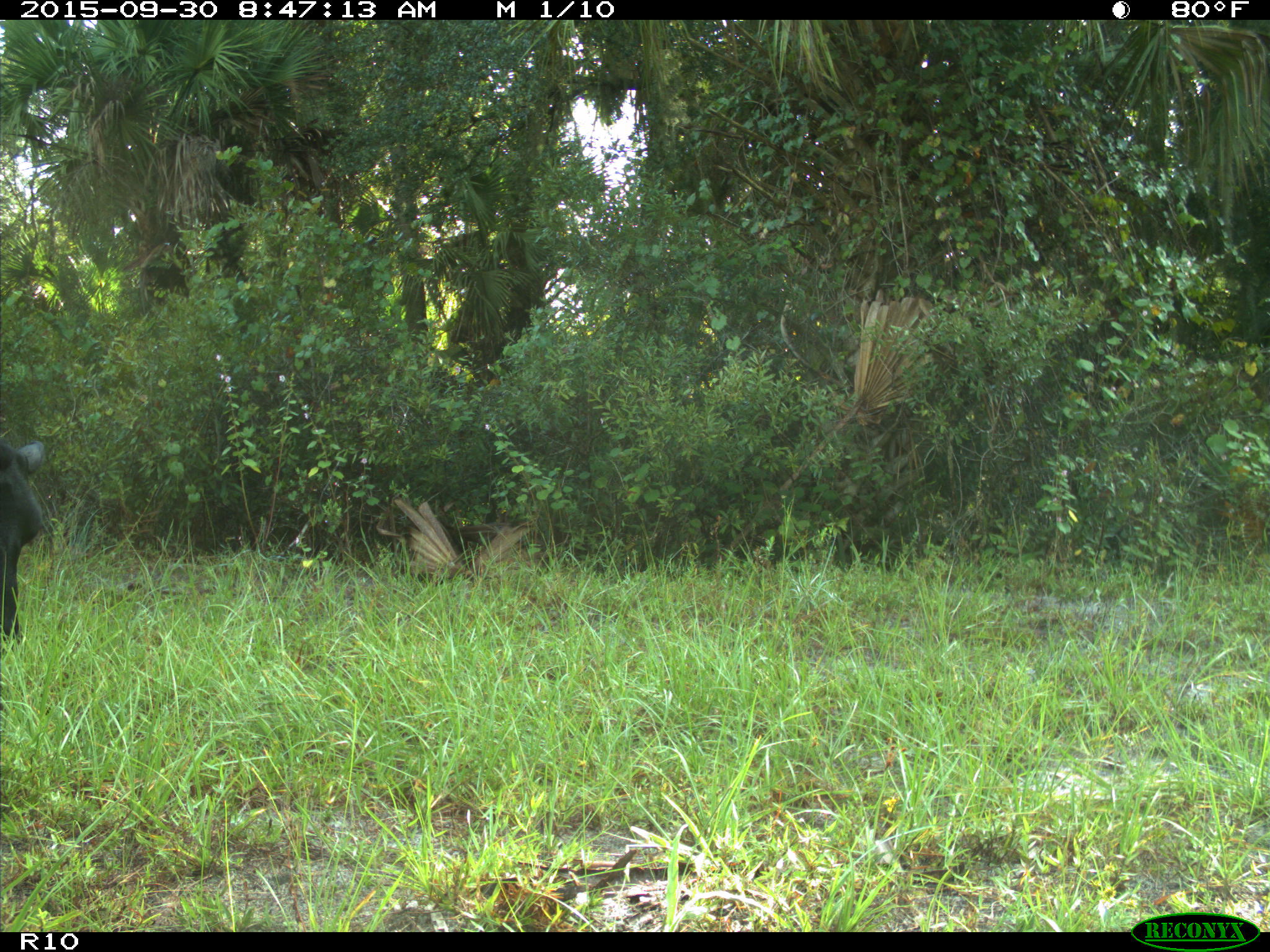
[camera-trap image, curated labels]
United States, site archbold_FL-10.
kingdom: Animalia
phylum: Chordata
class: Mammalia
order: Artiodactyla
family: Bovidae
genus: Bos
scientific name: Bos taurus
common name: domestic cow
Bos taurus (domestic cow).